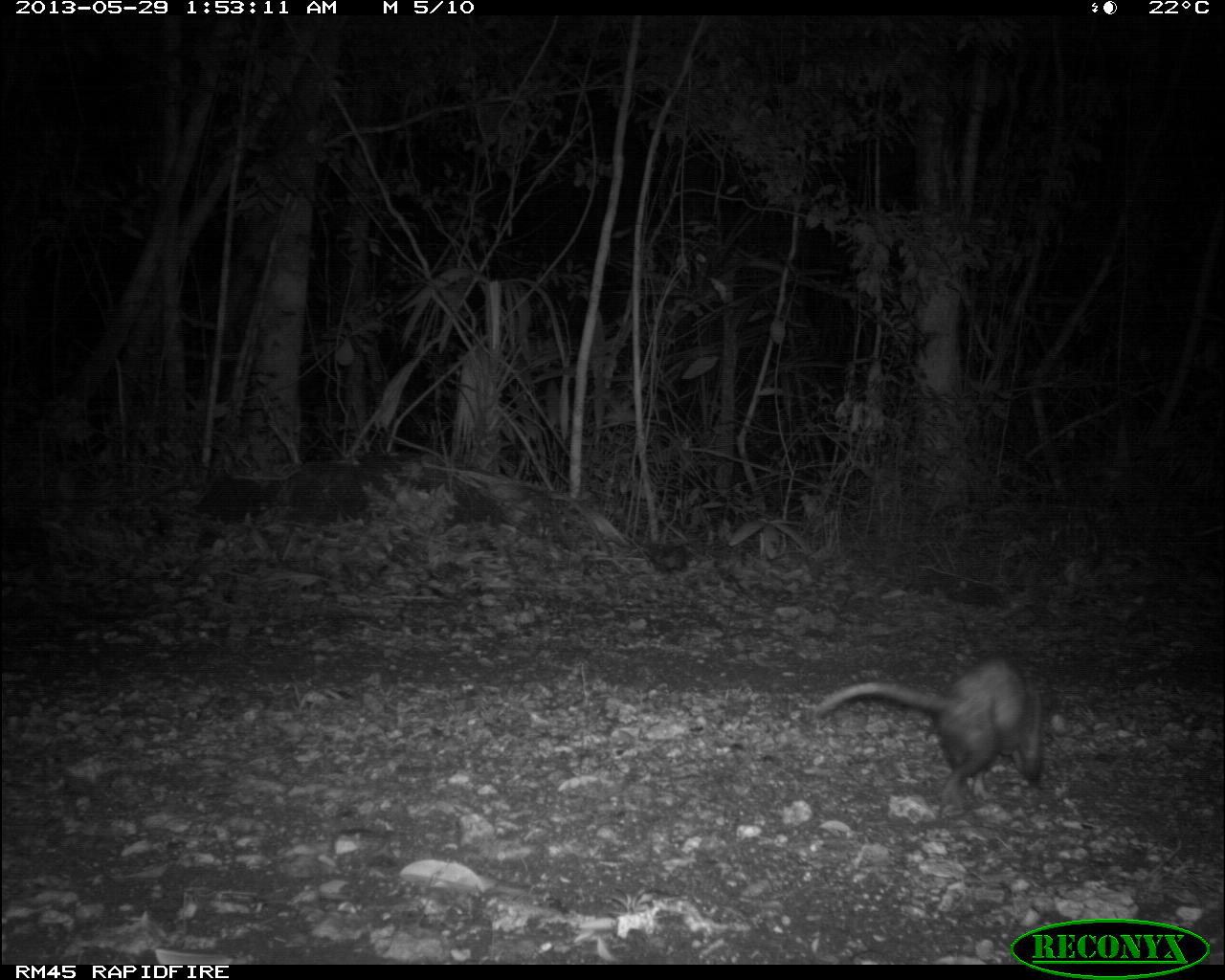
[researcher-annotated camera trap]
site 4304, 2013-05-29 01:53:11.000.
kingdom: Animalia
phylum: Chordata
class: Mammalia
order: Didelphimorphia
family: Didelphidae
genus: Didelphis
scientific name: Didelphis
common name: american opossums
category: didelphis sp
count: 1